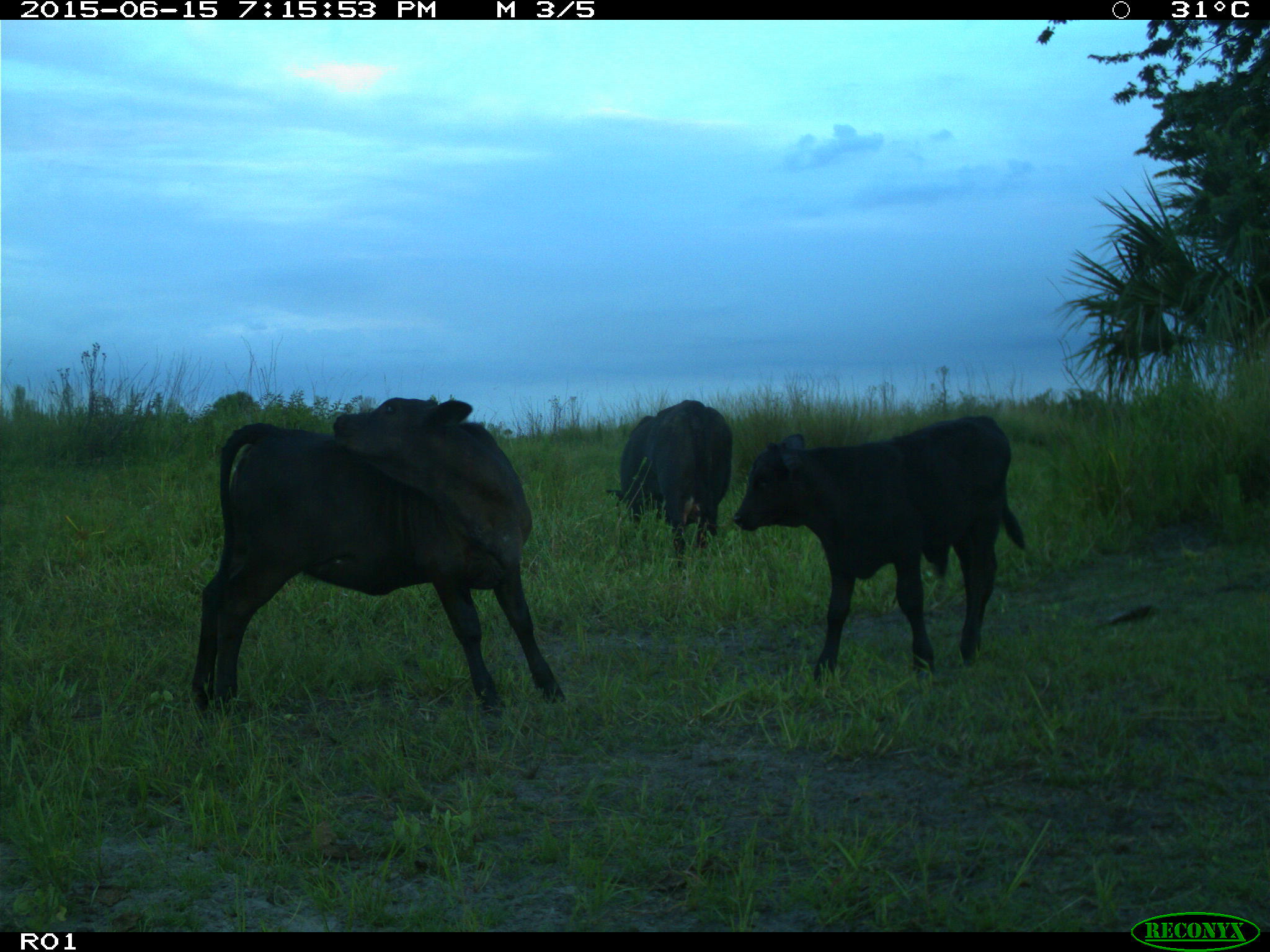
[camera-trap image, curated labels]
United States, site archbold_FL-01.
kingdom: Animalia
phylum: Chordata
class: Mammalia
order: Artiodactyla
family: Bovidae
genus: Bos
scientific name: Bos taurus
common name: domestic cow